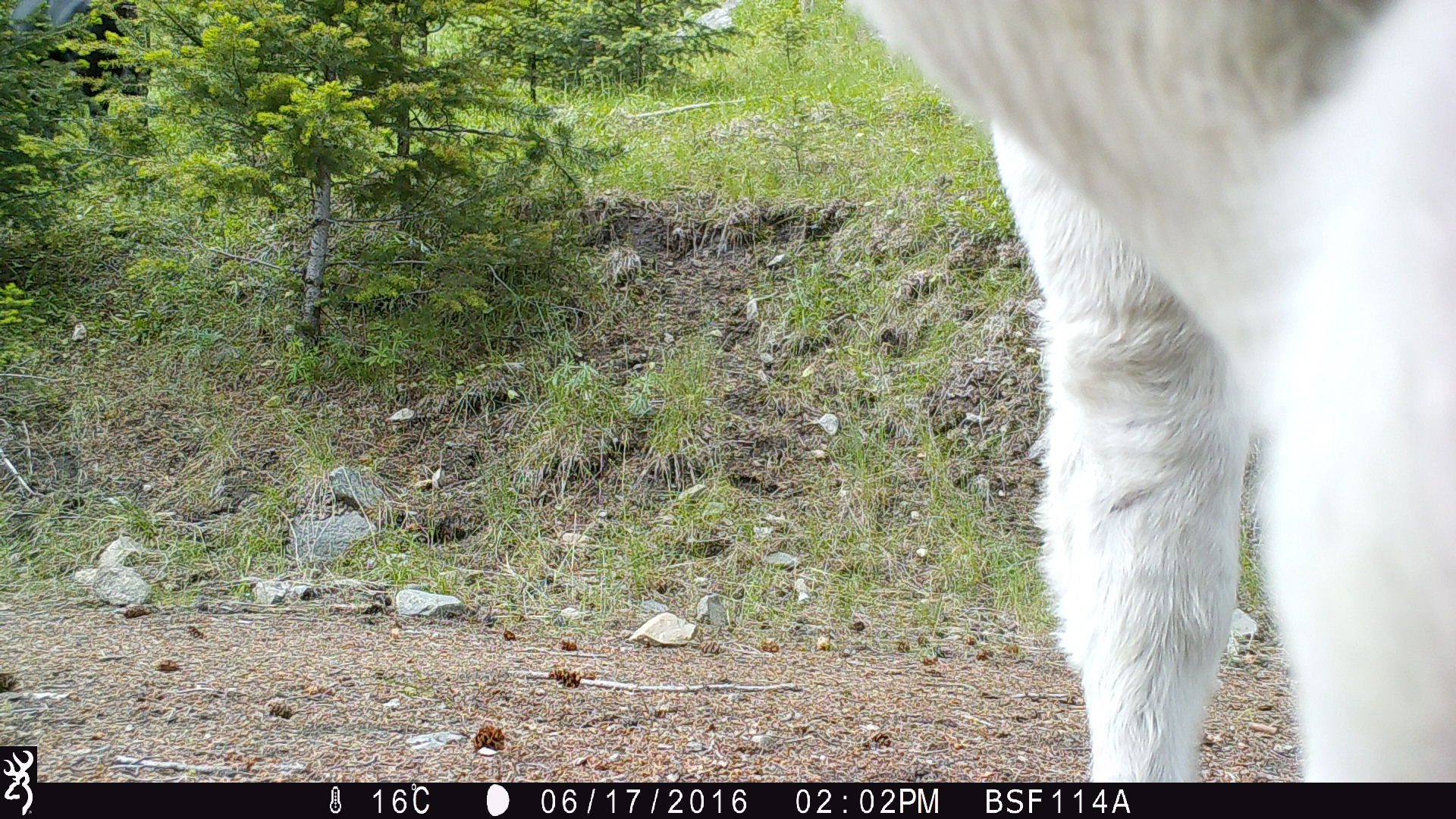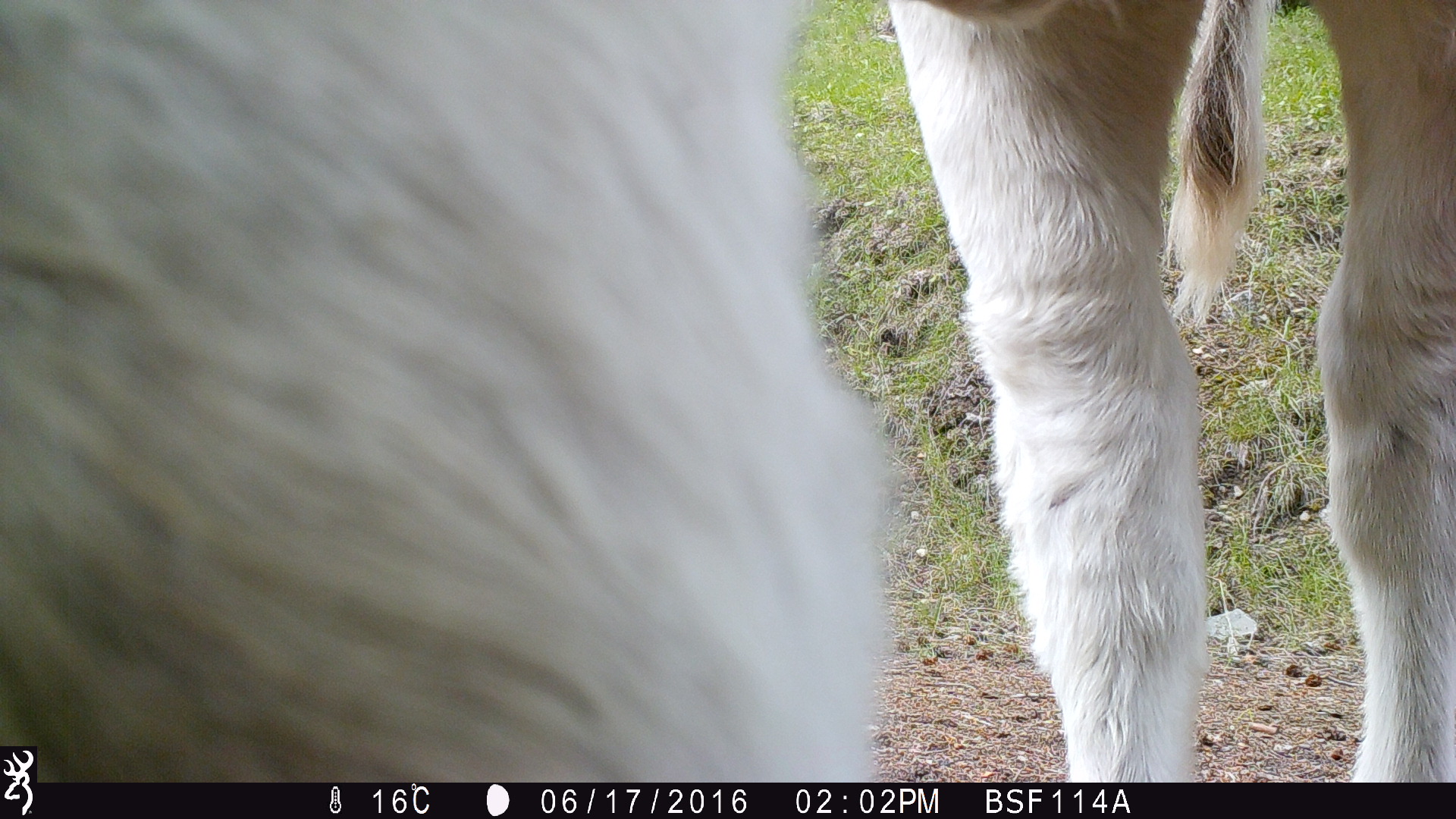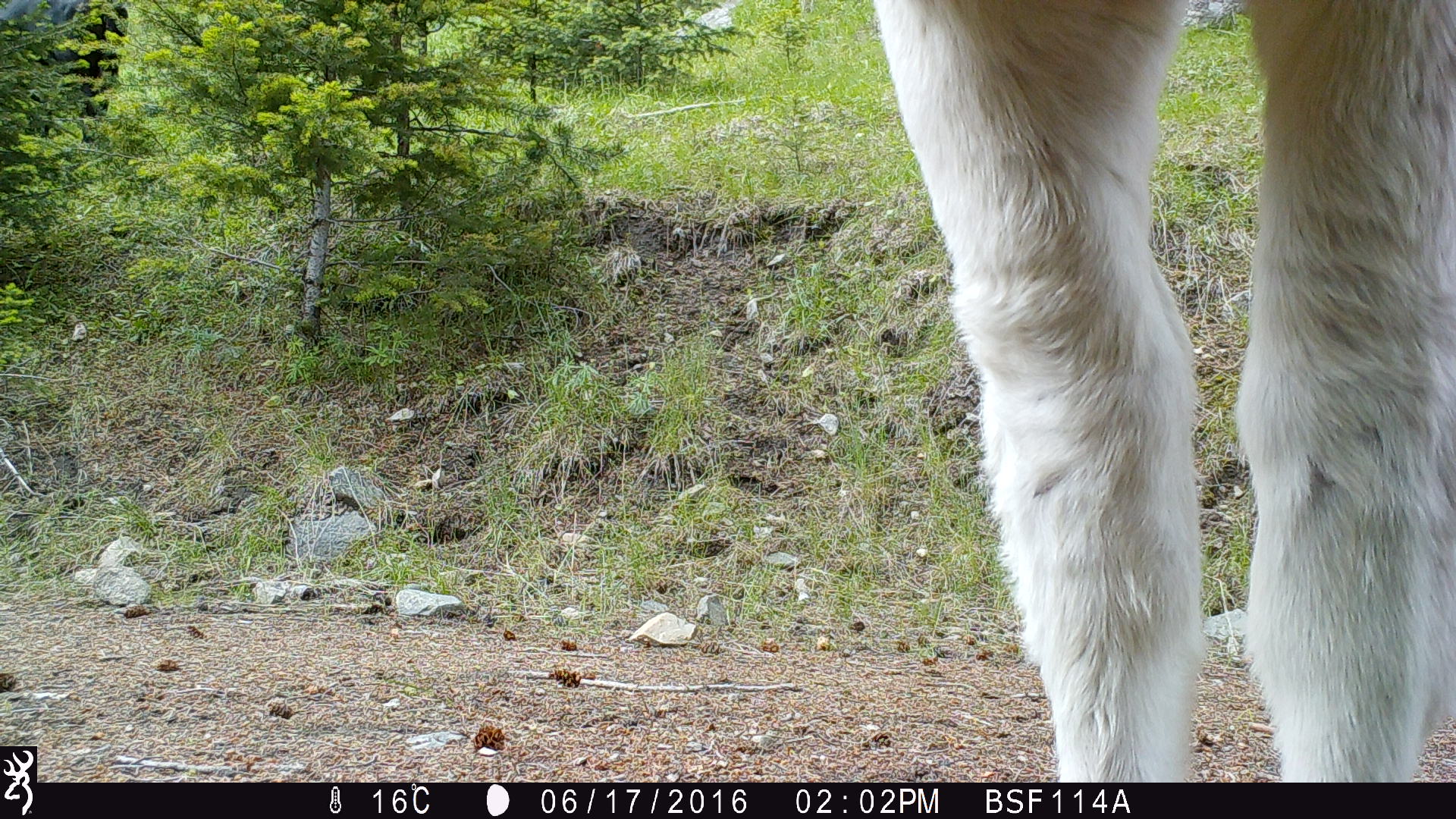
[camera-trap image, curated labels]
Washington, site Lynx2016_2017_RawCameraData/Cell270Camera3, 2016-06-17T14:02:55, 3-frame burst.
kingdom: Animalia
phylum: Chordata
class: Mammalia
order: Artiodactyla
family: Bovidae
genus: Bos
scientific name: Bos taurus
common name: domestic cattle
Domestic cattle (Bos taurus). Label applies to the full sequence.